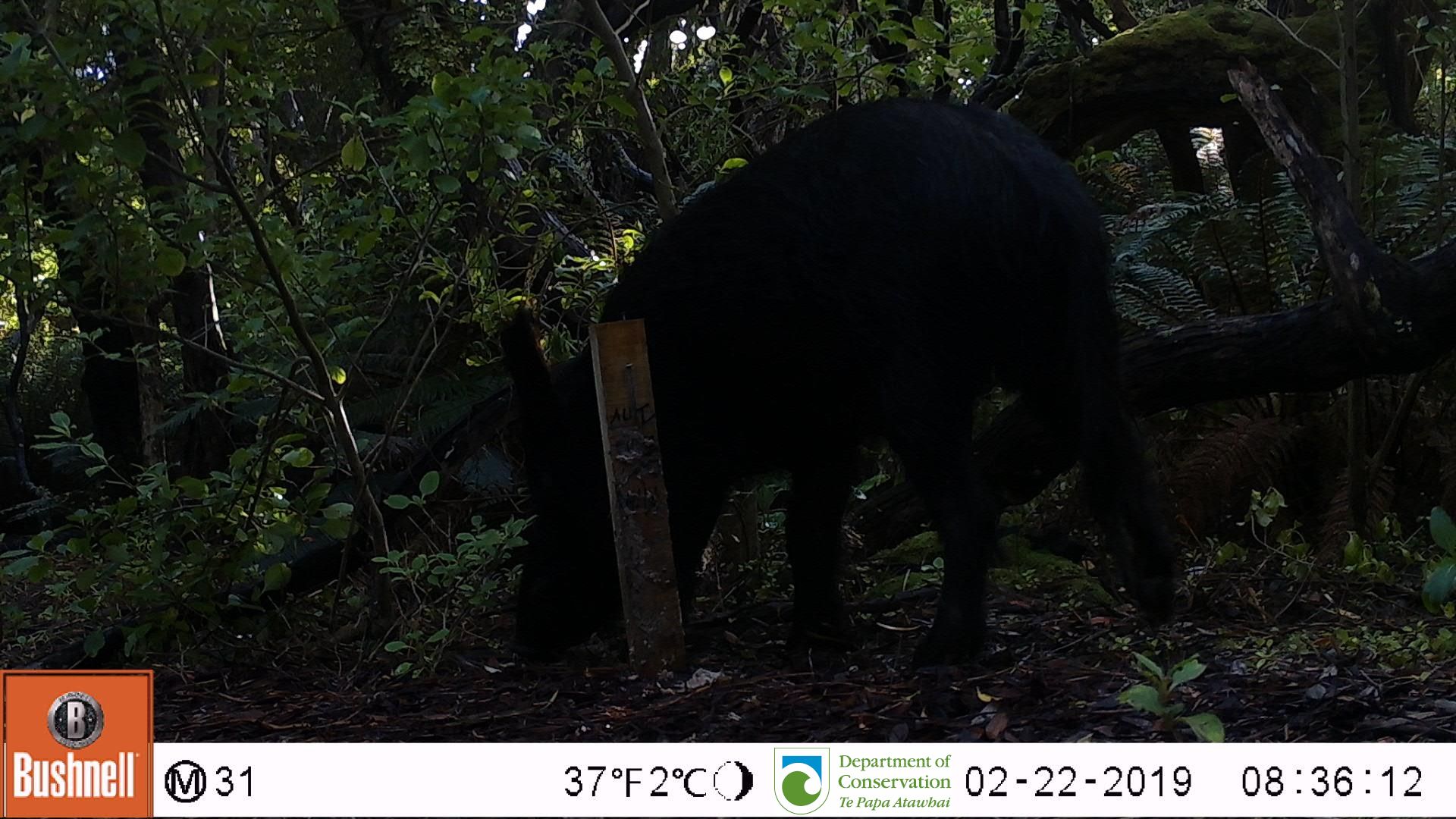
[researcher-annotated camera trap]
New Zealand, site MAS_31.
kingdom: Animalia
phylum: Chordata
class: Mammalia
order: Artiodactyla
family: Suidae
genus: Sus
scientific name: Sus scrofa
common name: pig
Pig (Sus scrofa).